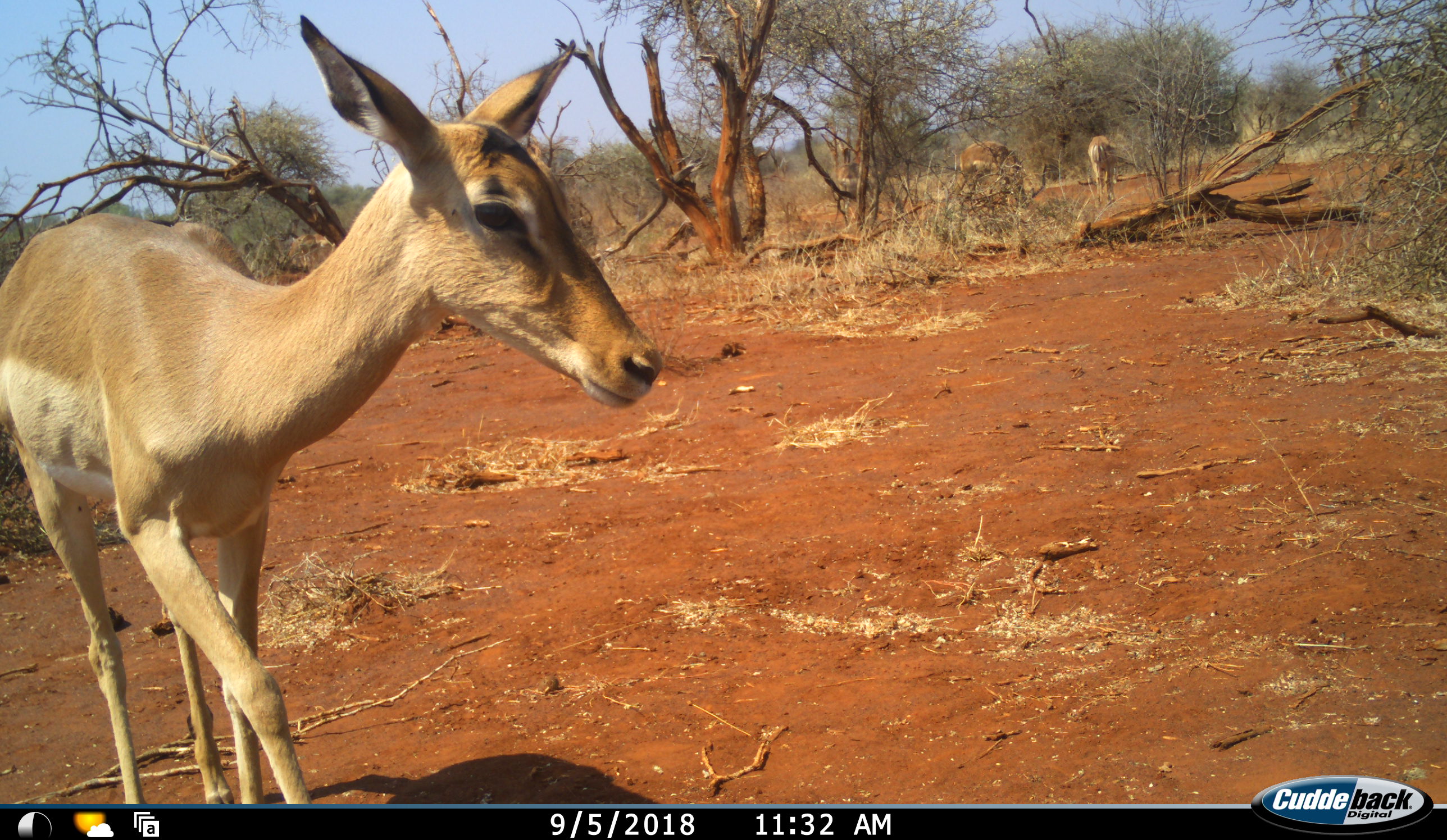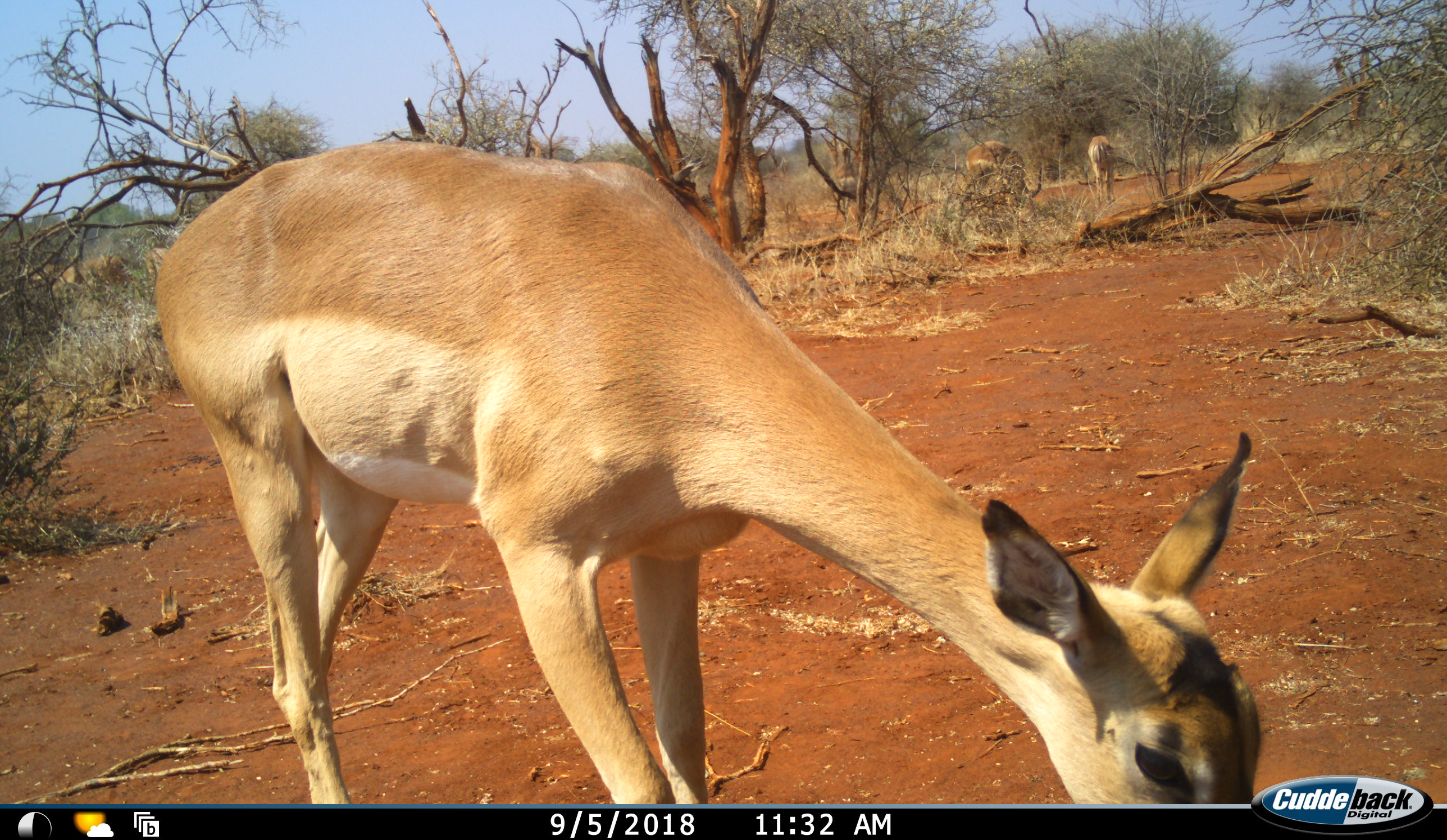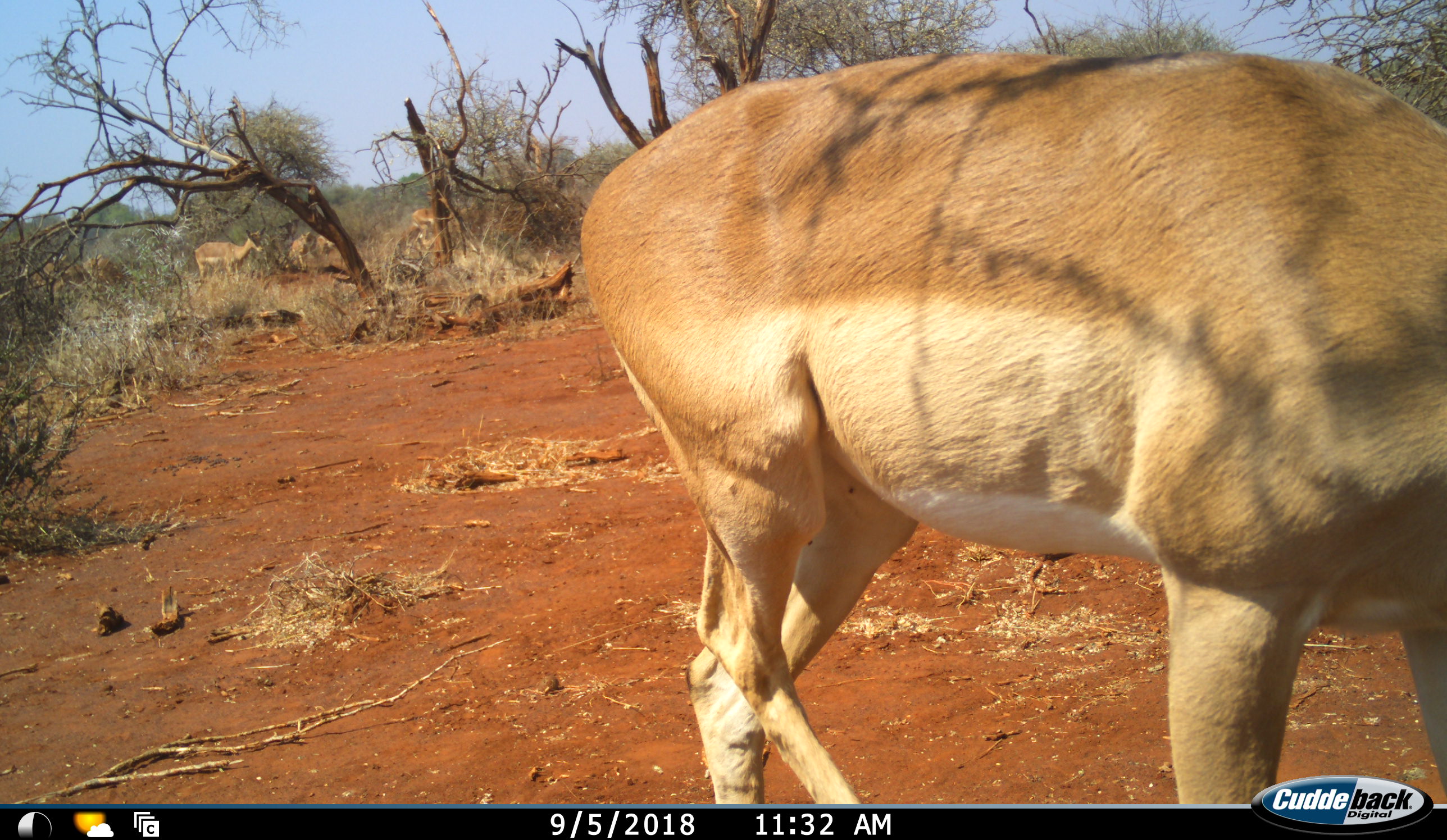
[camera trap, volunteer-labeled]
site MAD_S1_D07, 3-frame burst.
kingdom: Animalia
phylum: Chordata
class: Mammalia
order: Artiodactyla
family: Bovidae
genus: Aepyceros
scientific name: Aepyceros melampus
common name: impala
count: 2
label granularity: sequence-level